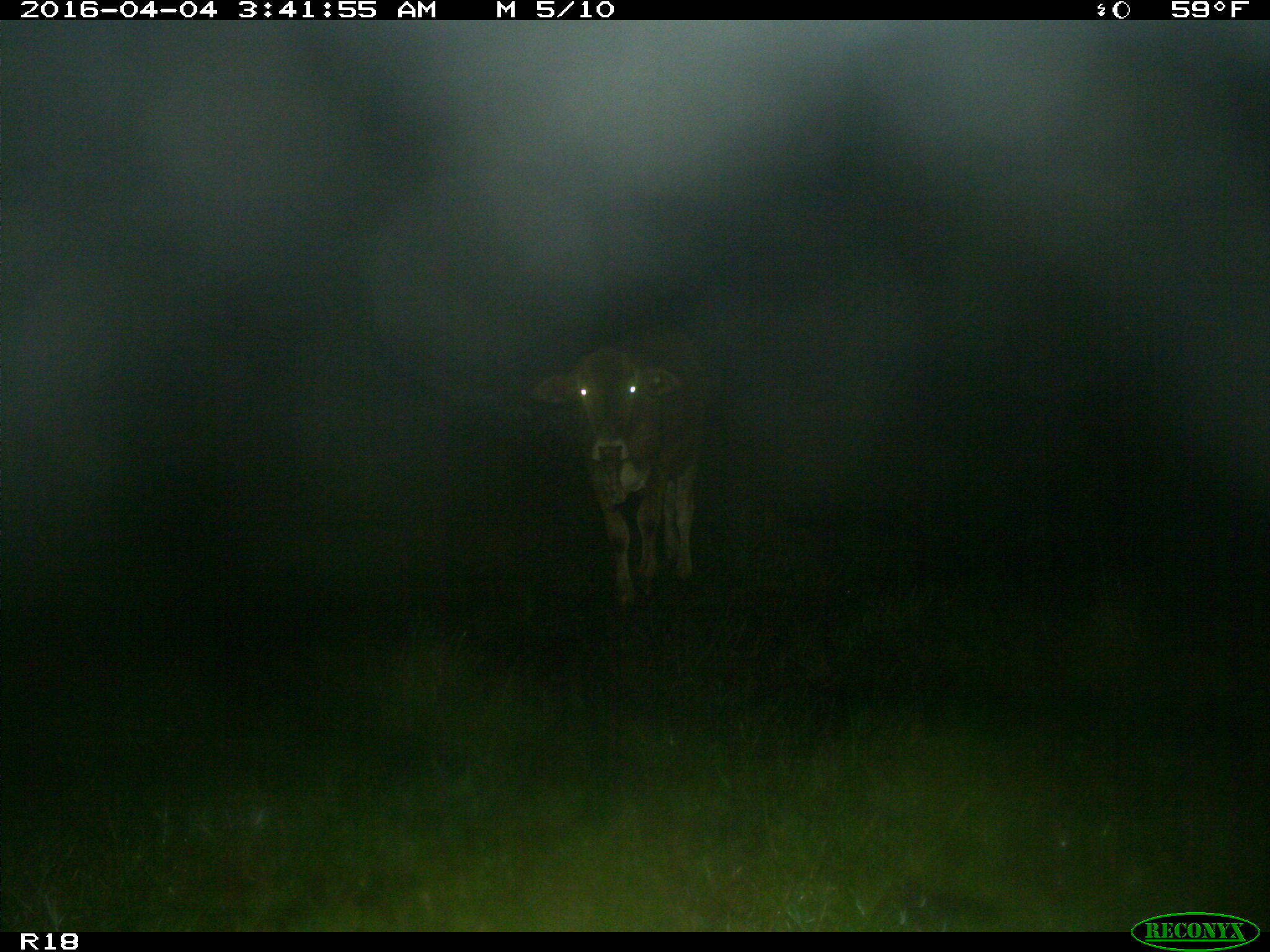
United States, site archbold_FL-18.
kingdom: Animalia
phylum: Chordata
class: Mammalia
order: Artiodactyla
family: Bovidae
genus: Bos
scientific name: Bos taurus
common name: domestic cow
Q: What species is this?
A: Bos taurus (domestic cow).